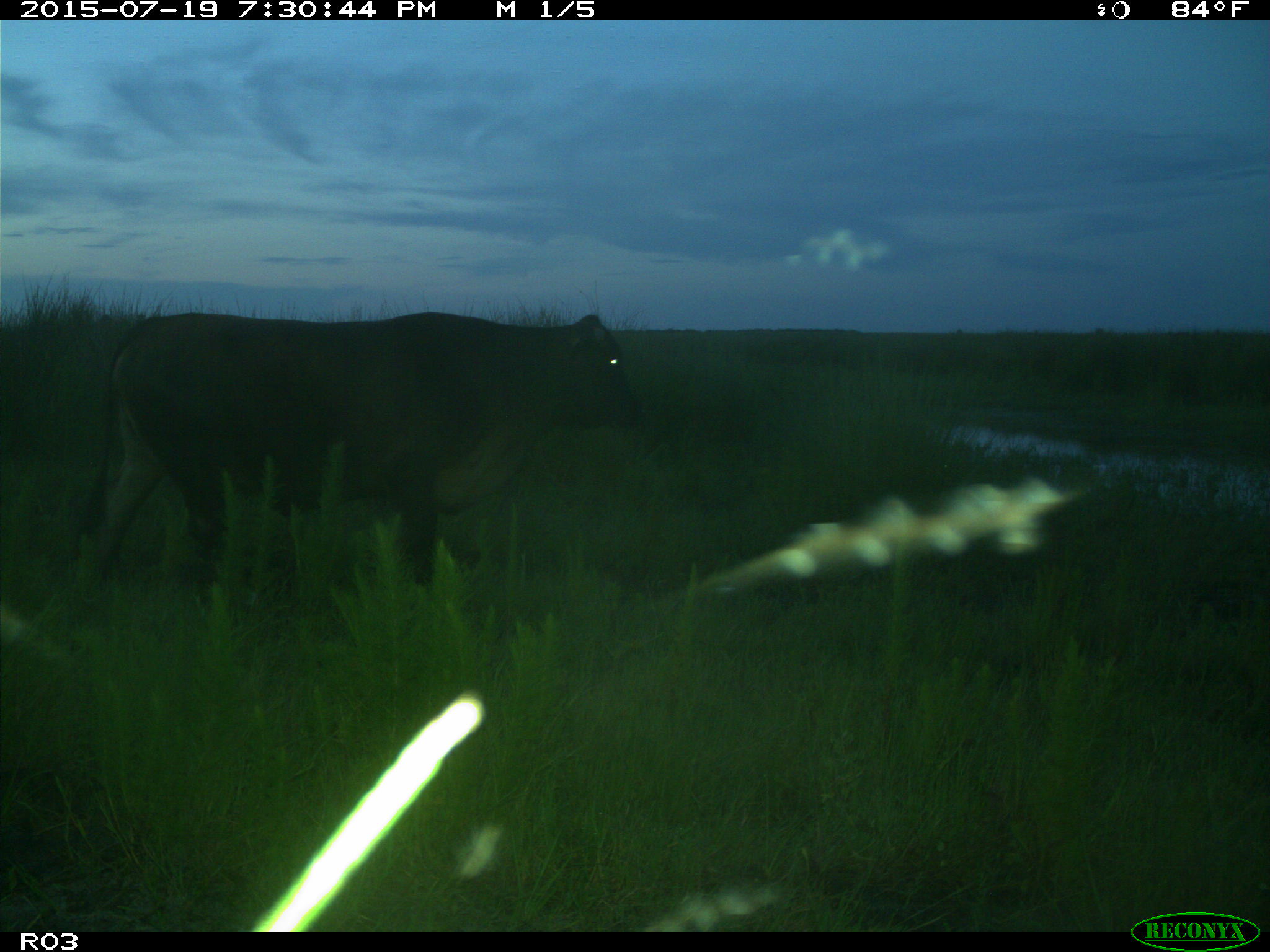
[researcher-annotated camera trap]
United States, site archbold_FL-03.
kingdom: Animalia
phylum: Chordata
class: Mammalia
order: Artiodactyla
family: Bovidae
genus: Bos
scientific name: Bos taurus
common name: domestic cow